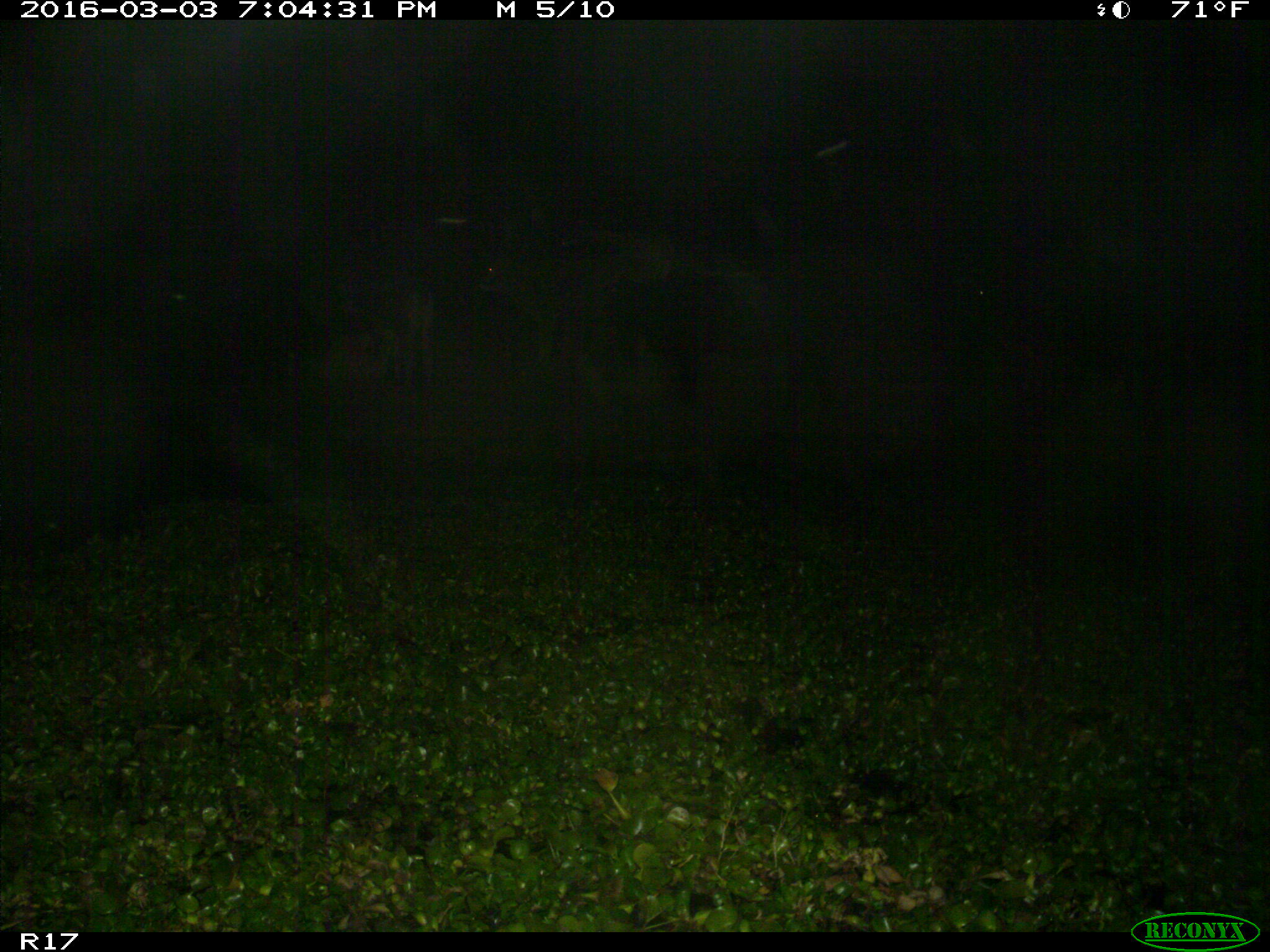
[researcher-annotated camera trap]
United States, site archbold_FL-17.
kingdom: Animalia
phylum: Chordata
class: Mammalia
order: Artiodactyla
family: Bovidae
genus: Bos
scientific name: Bos taurus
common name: domestic cow